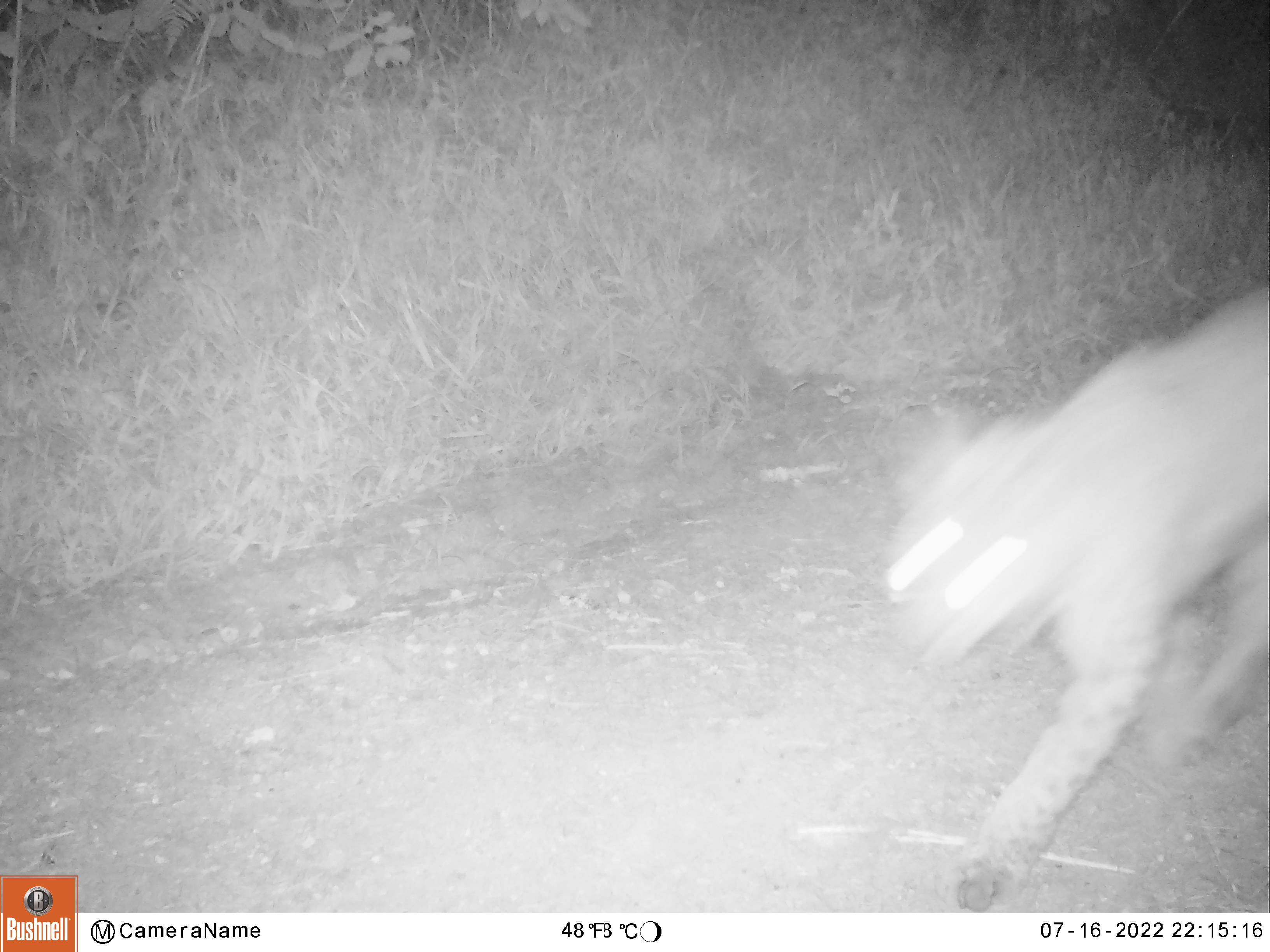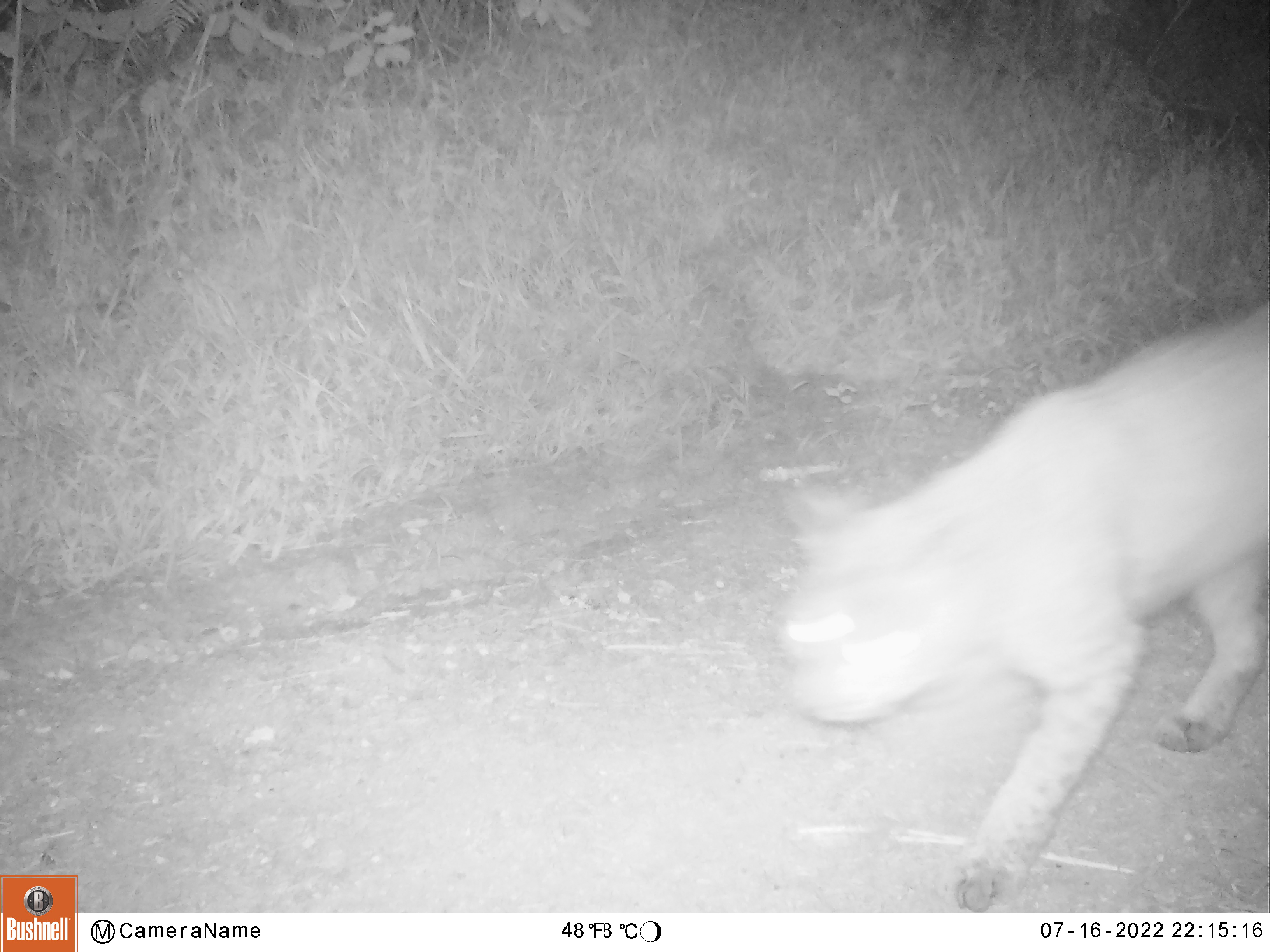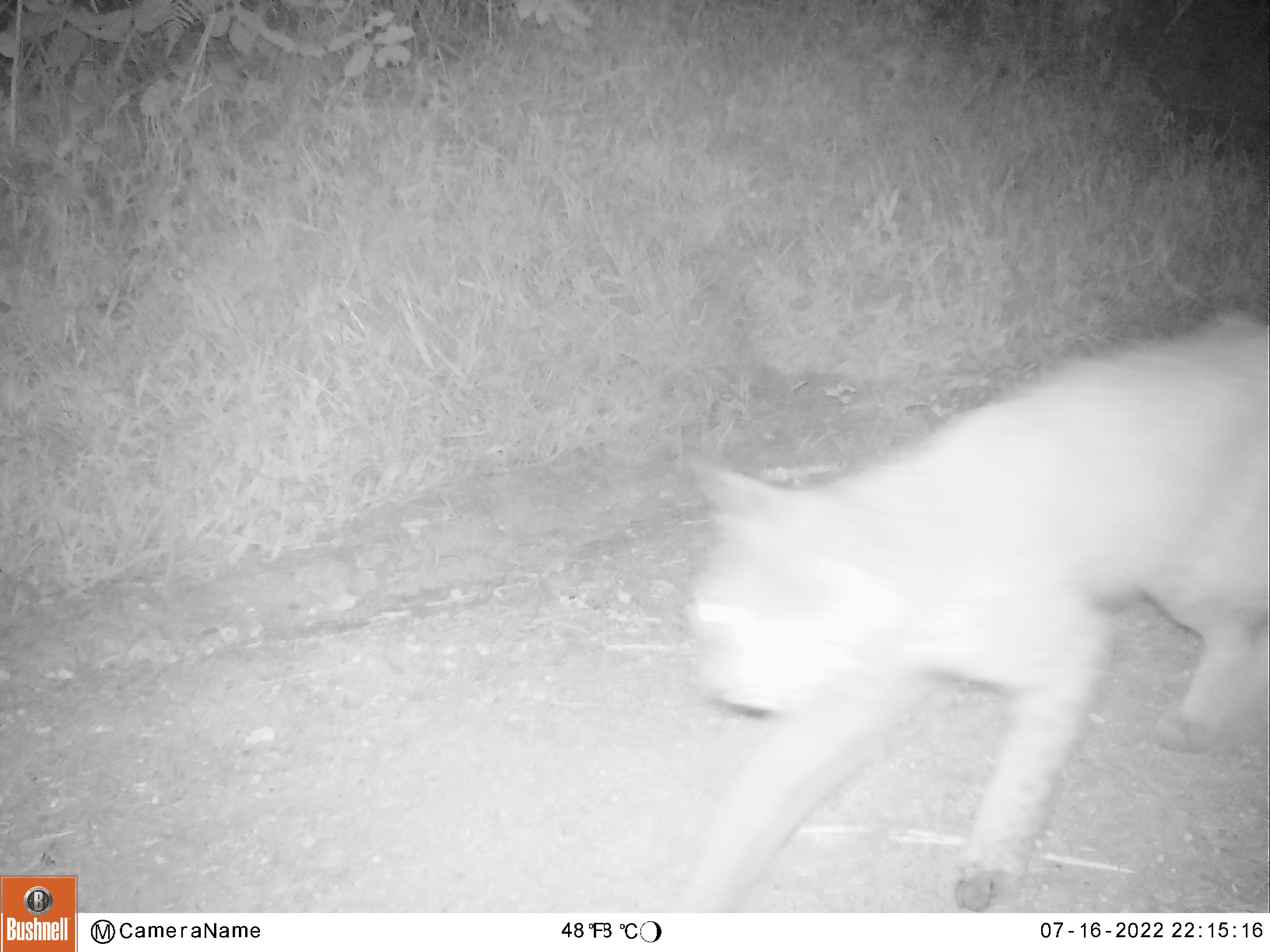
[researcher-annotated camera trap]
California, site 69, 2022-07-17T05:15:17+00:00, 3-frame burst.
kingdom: Animalia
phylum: Chordata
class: Mammalia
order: Carnivora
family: Felidae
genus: Lynx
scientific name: Lynx rufus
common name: bobcat